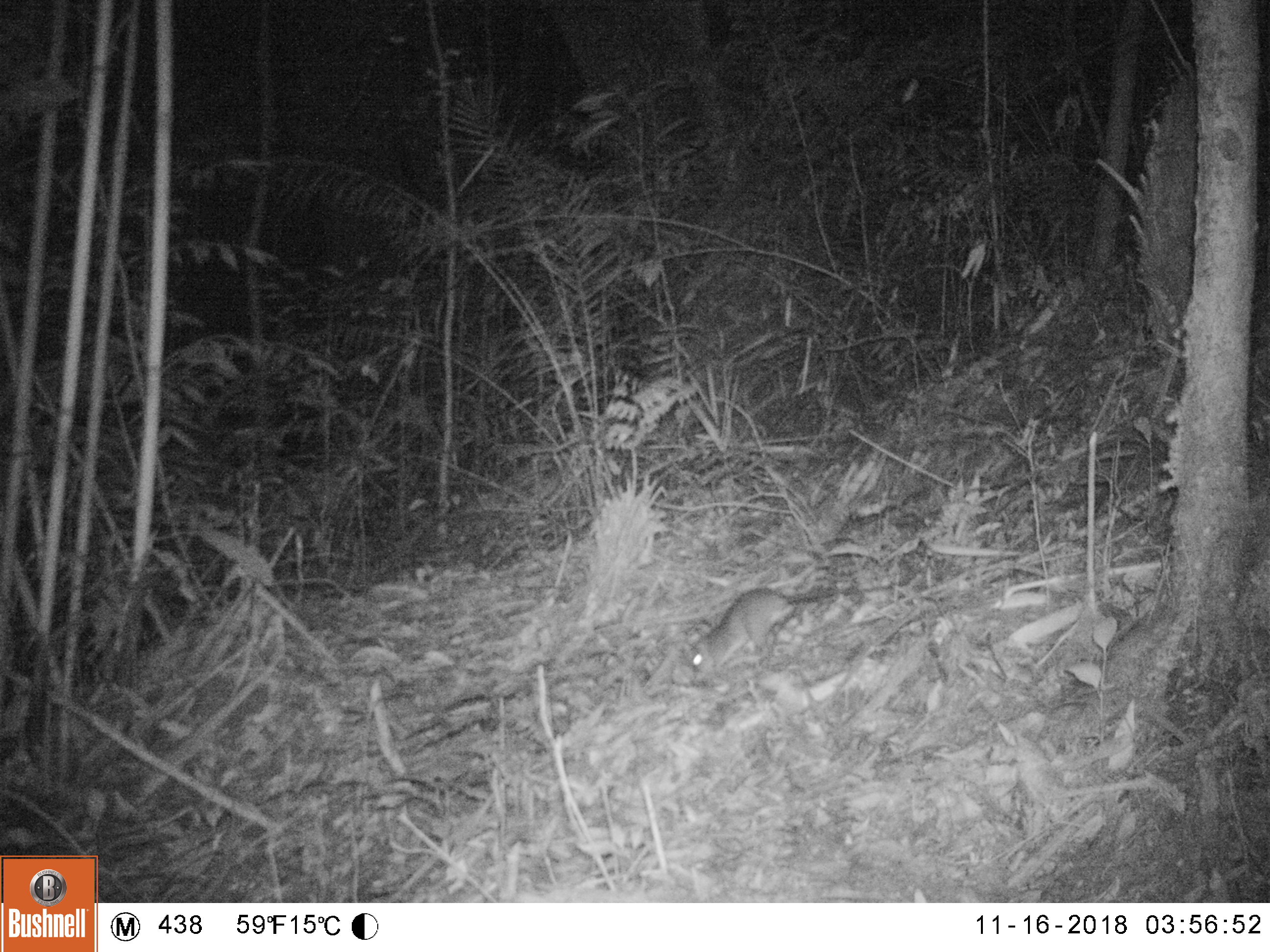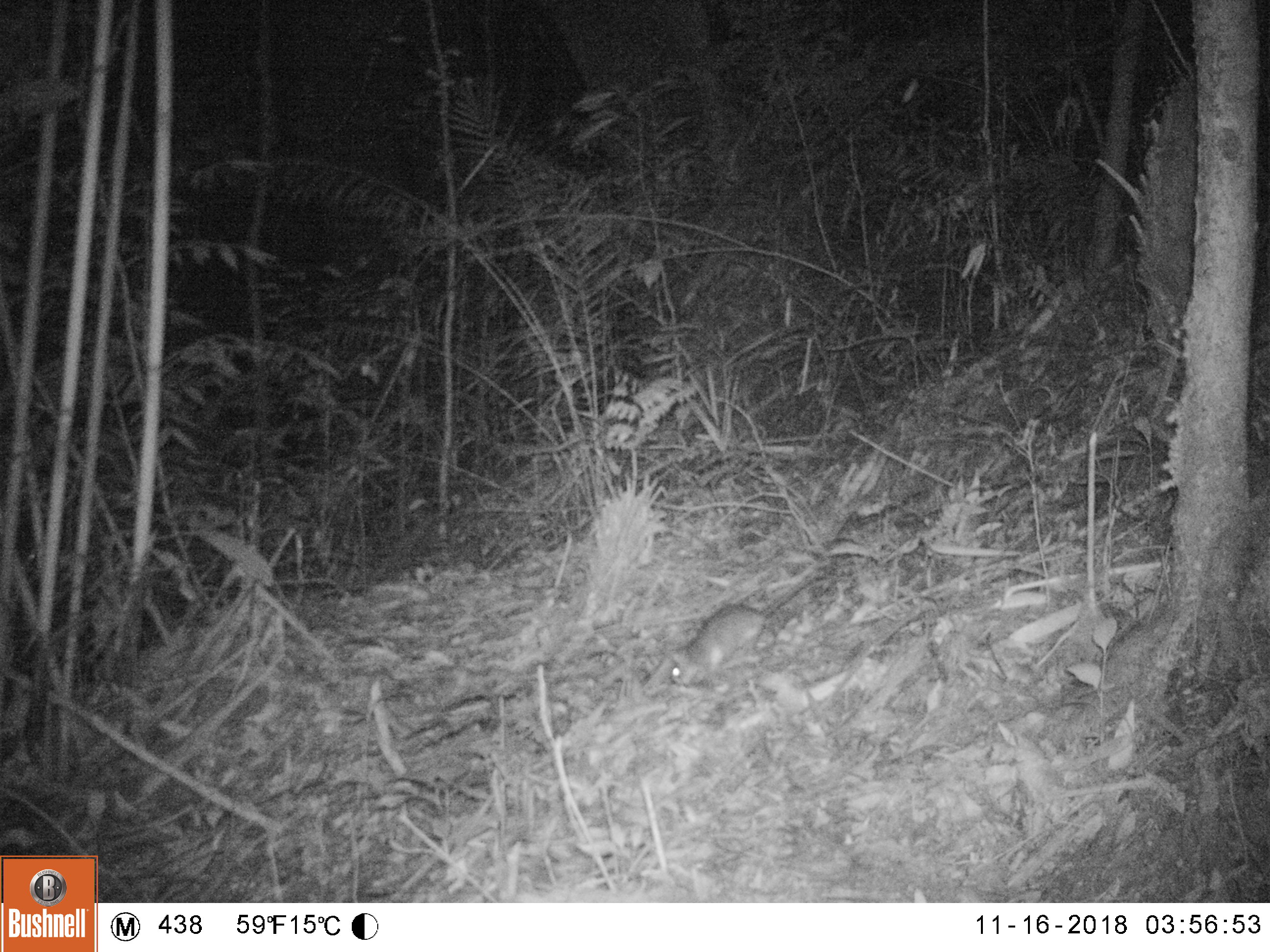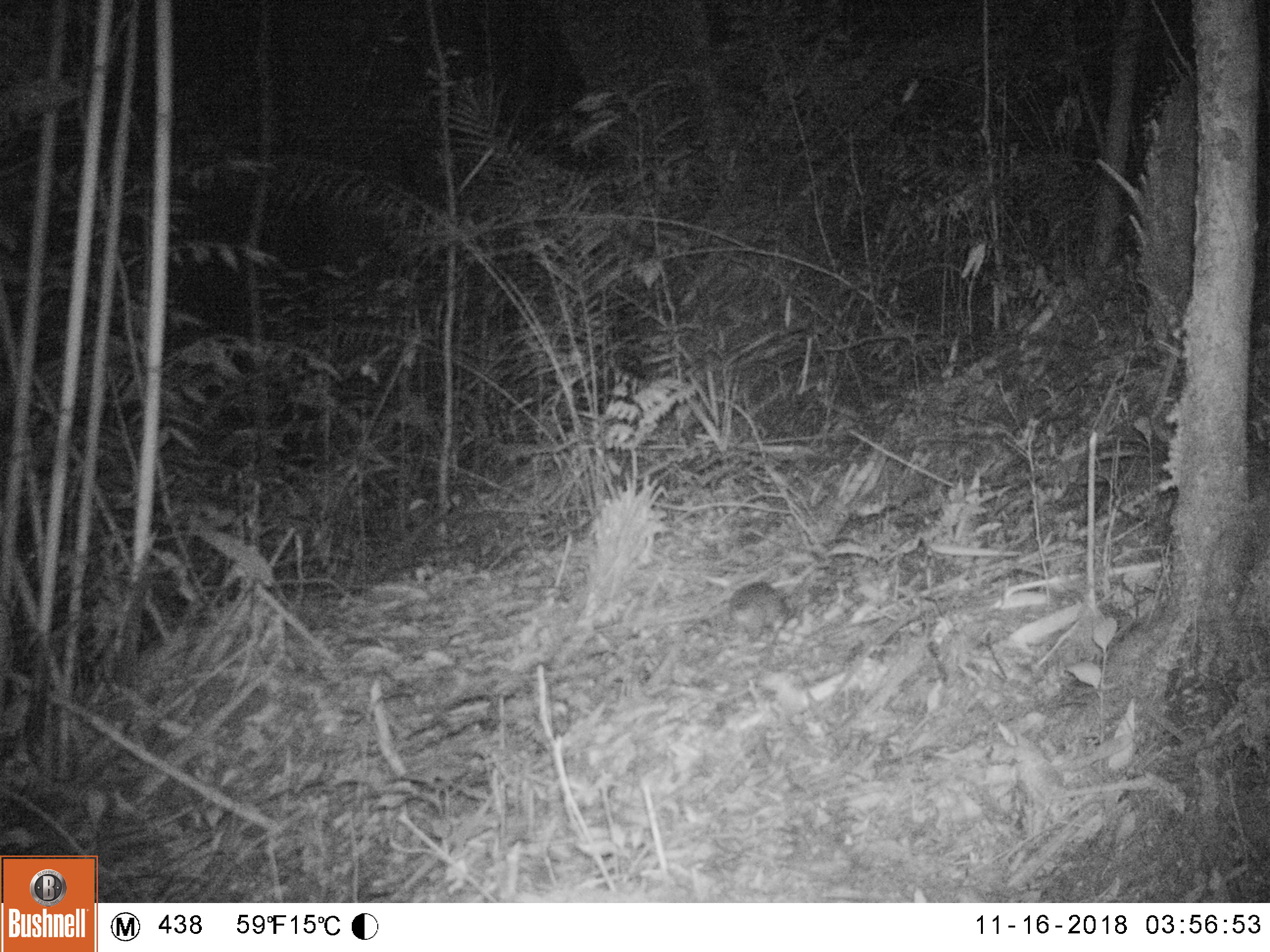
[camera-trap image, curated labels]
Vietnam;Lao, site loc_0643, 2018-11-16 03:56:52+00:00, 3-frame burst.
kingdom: Animalia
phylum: Chordata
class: Mammalia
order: Rodentia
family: Muridae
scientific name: Muridae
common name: old-world mice and rats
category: unidentified murid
Unidentified murid (old-world mice and rats) (Muridae). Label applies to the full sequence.